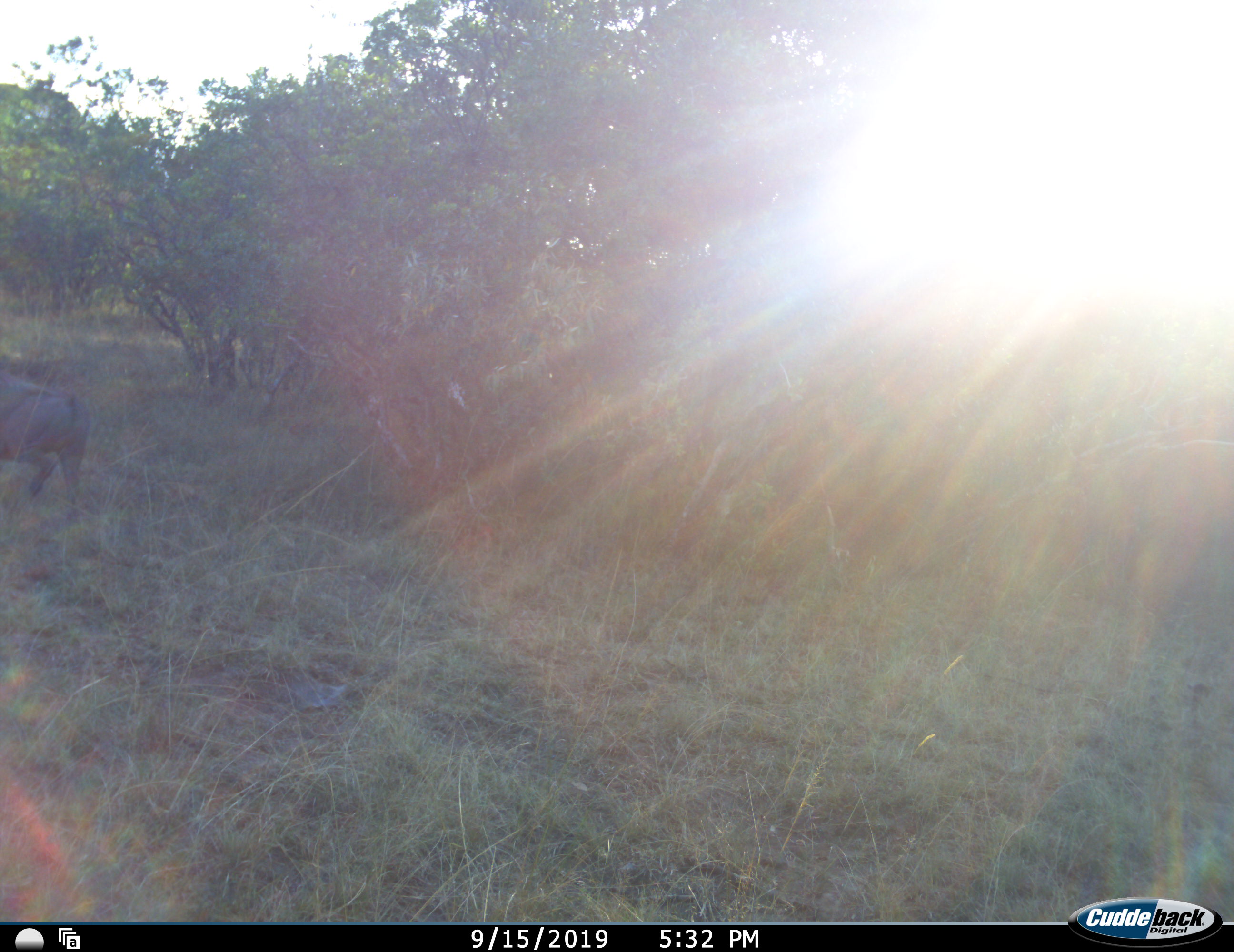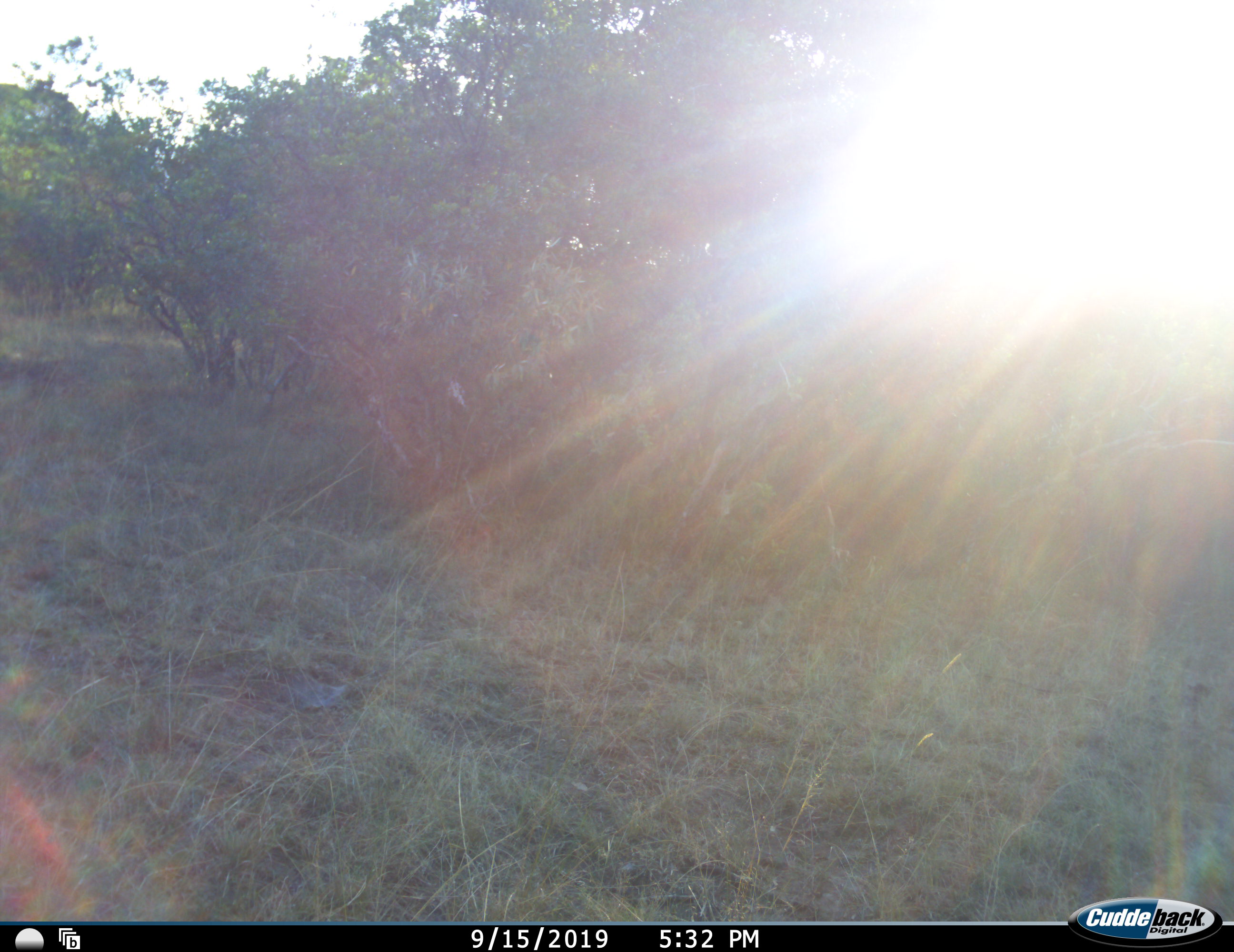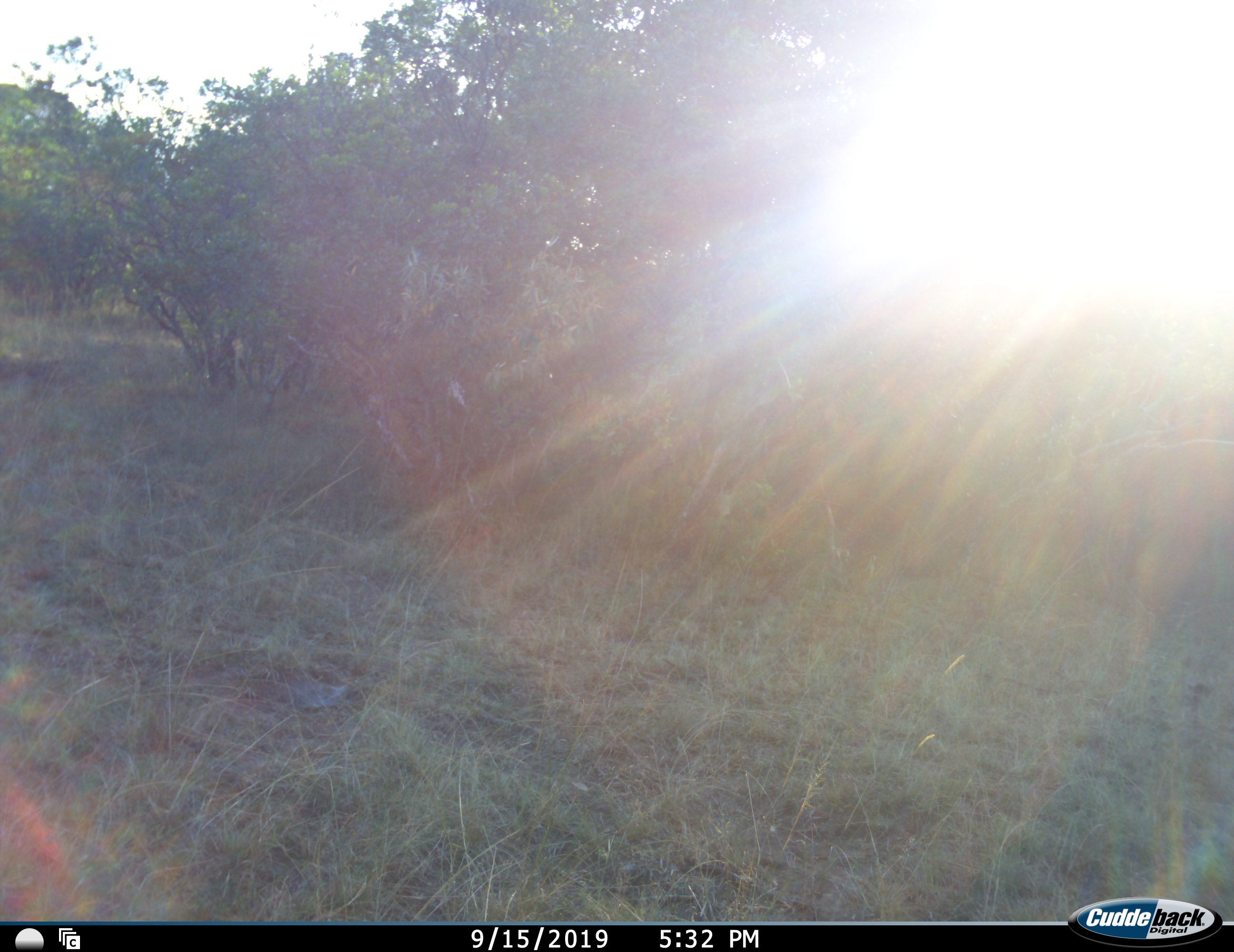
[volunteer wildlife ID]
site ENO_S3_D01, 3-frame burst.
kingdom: Animalia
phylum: Chordata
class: Mammalia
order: Artiodactyla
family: Suidae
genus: Phacochoerus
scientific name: Phacochoerus africanus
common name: warthog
Warthog (Phacochoerus africanus), count 1. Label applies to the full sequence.